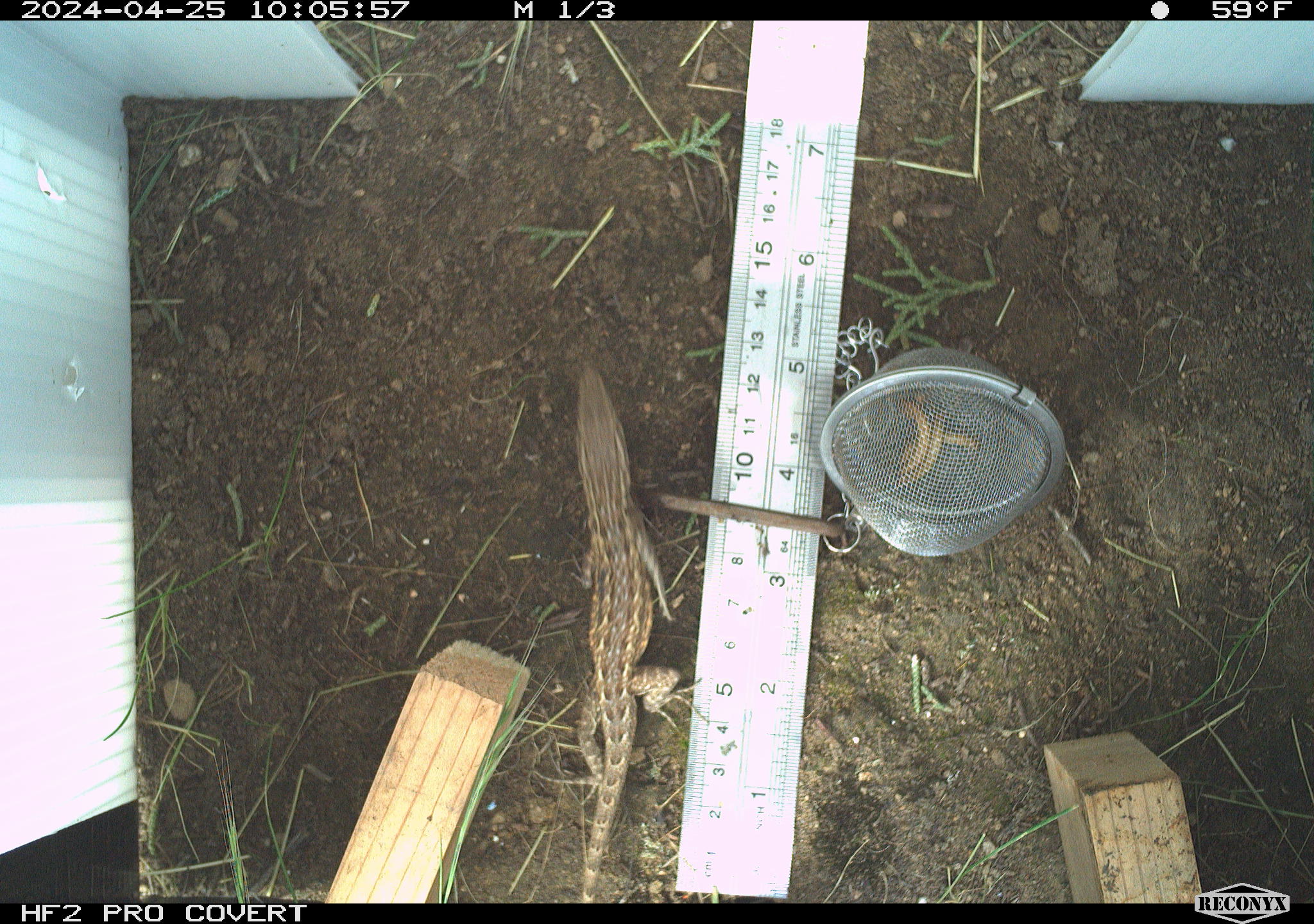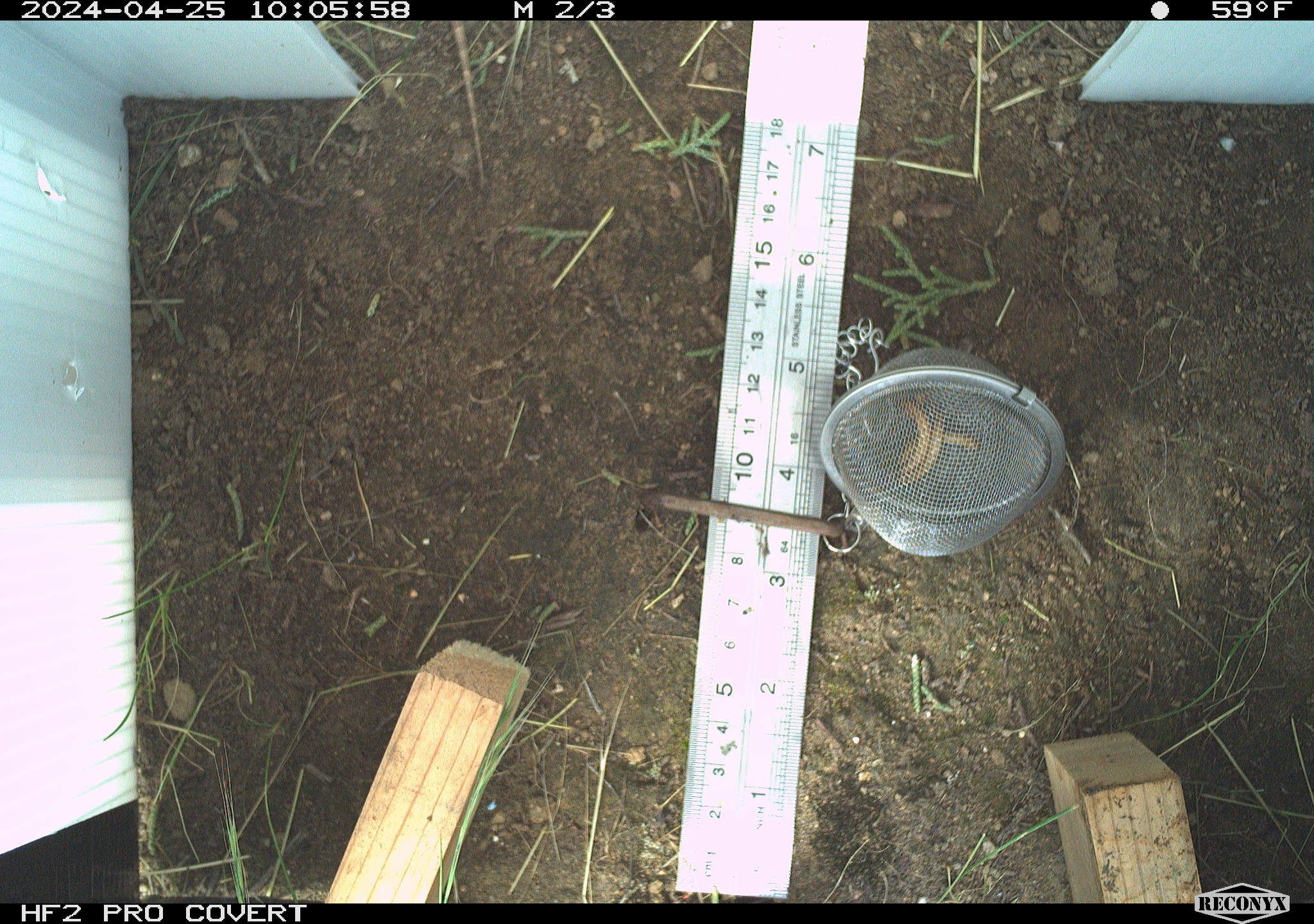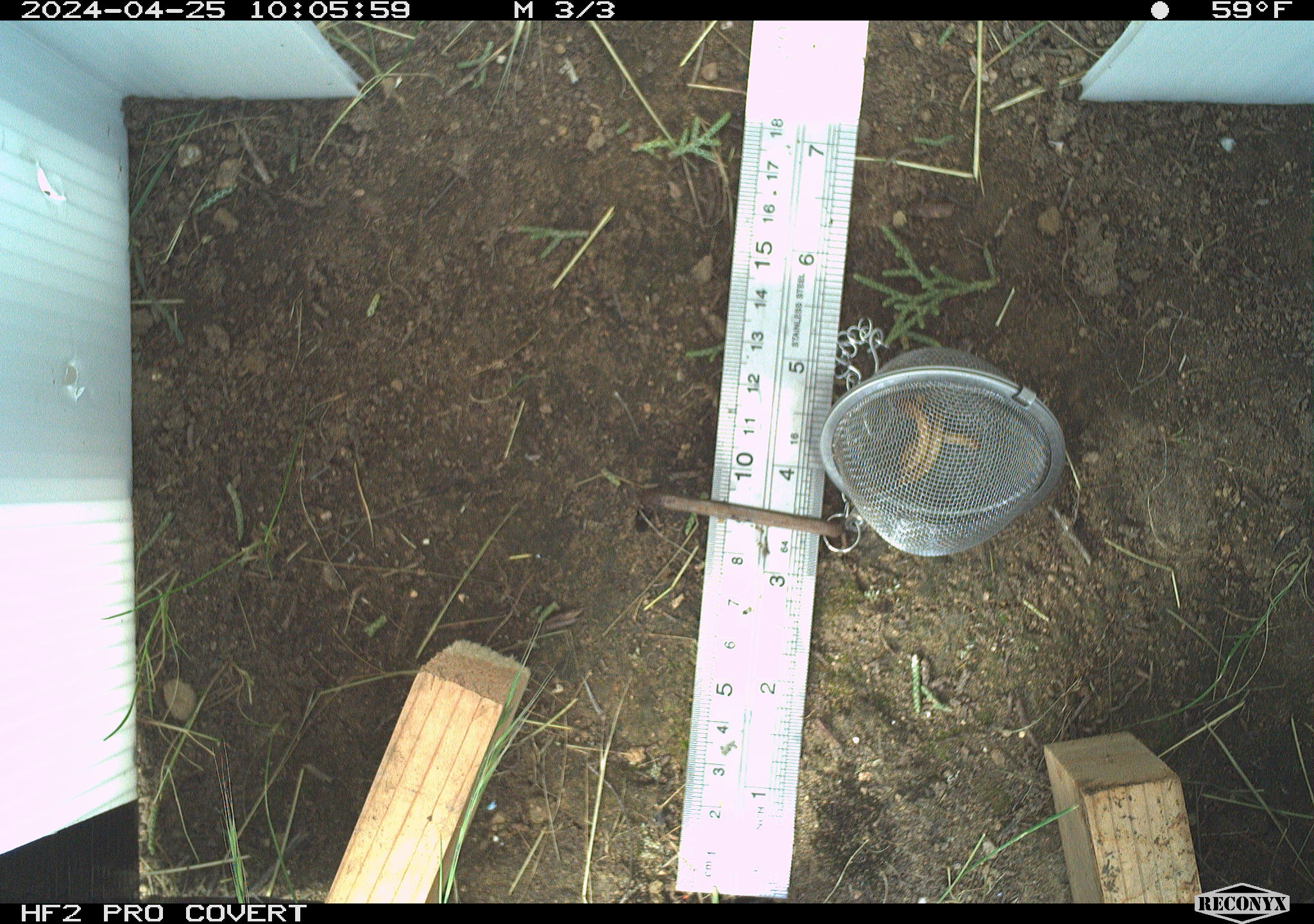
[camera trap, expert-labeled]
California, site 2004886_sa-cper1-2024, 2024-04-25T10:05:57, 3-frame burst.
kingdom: Animalia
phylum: Chordata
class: Reptilia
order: Squamata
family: Phrynosomatidae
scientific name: Phrynosomatidae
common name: north american spiny lizards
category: sceloporus/uta species